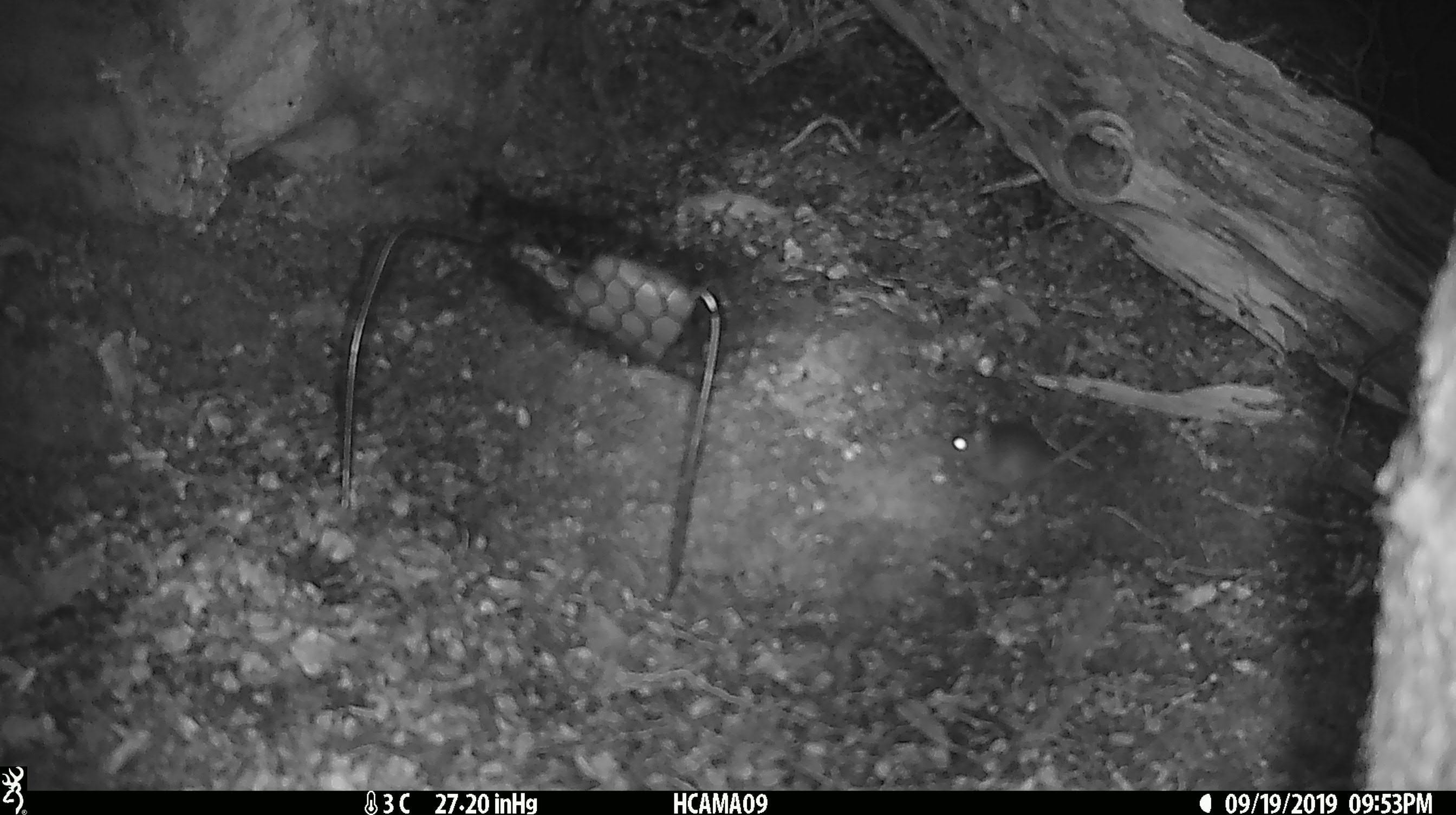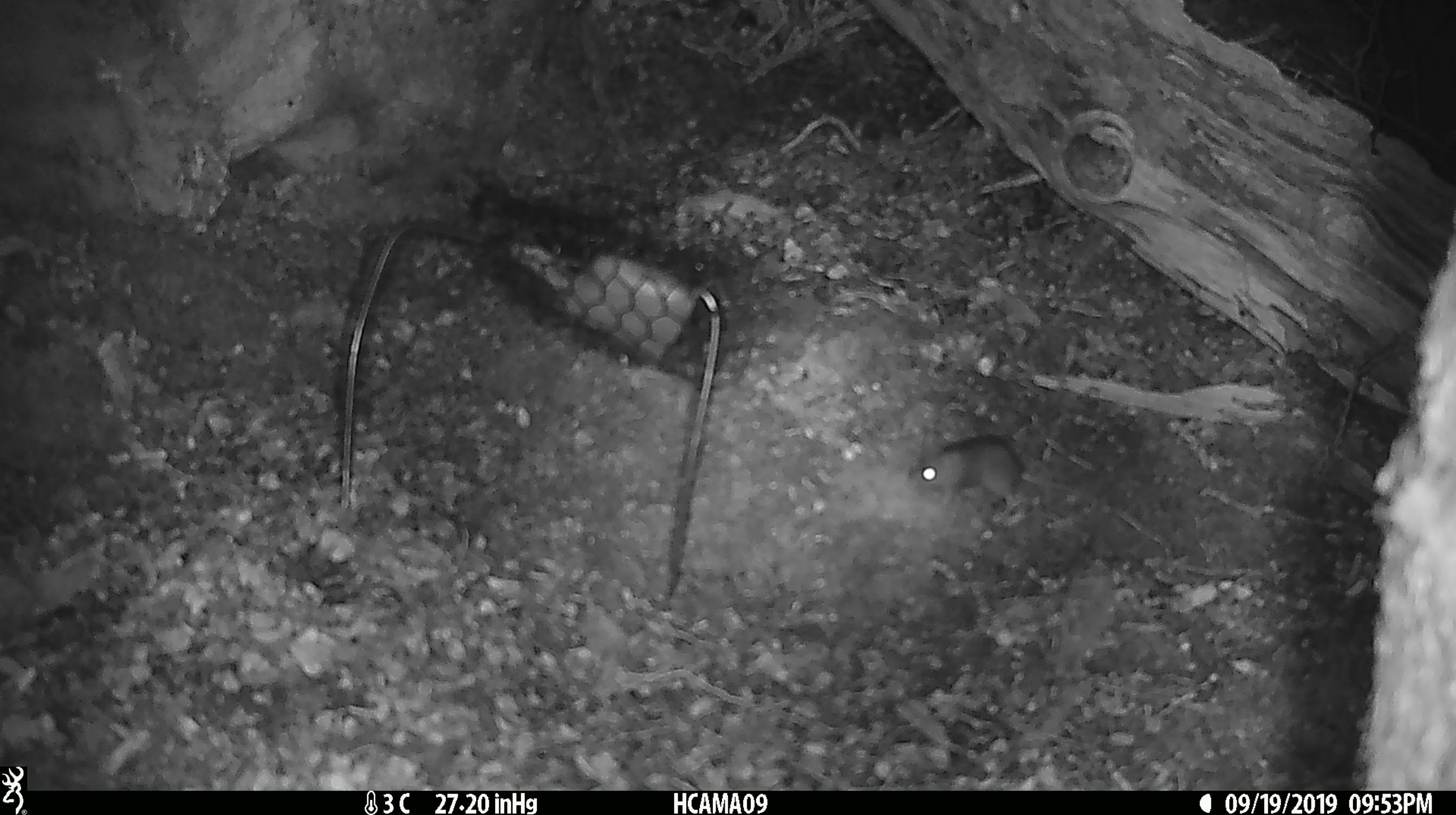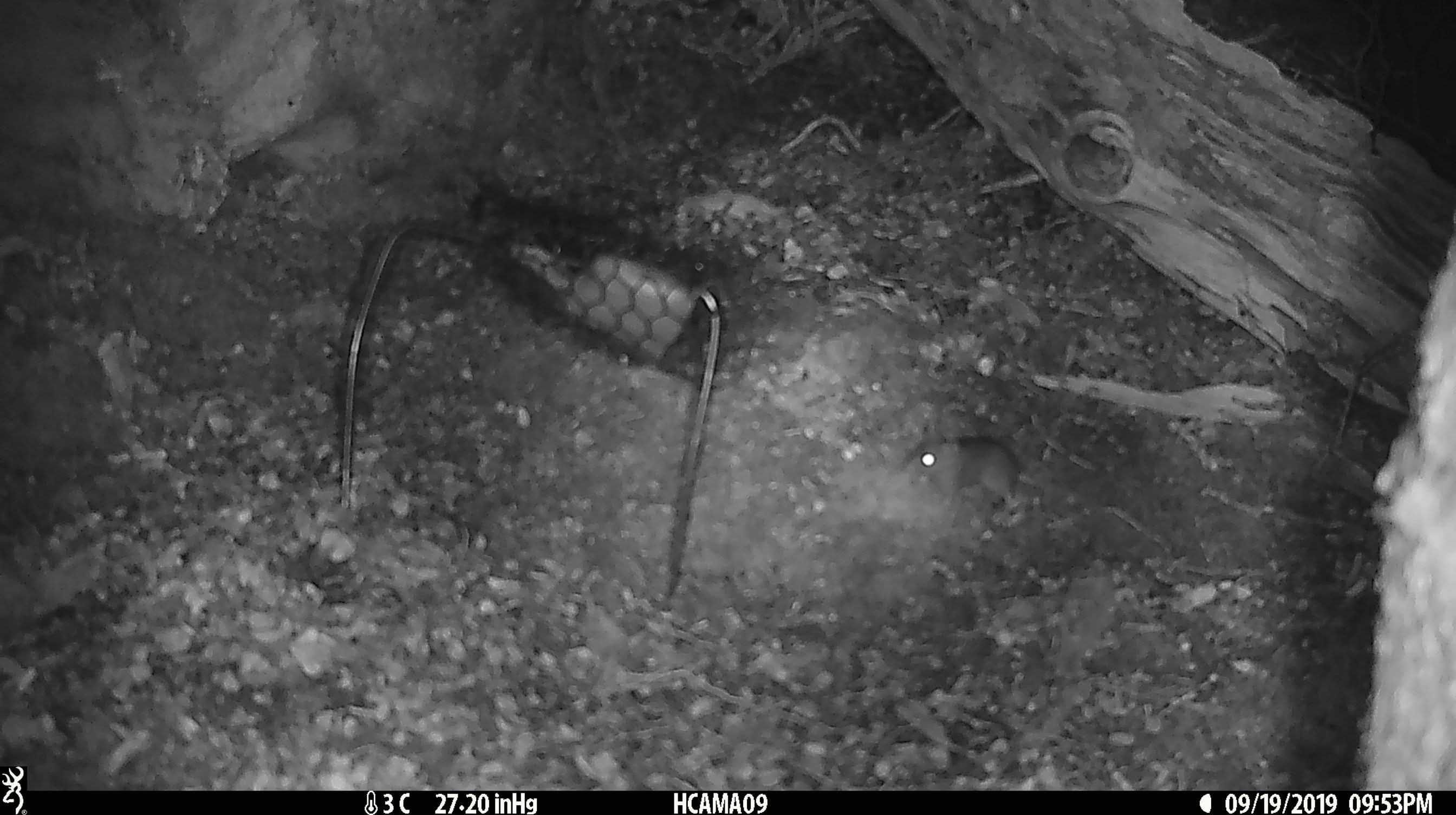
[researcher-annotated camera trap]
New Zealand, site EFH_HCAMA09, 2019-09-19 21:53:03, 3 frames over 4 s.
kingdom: Animalia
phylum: Chordata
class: Mammalia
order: Rodentia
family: Muridae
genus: Mus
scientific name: Mus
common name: mouse